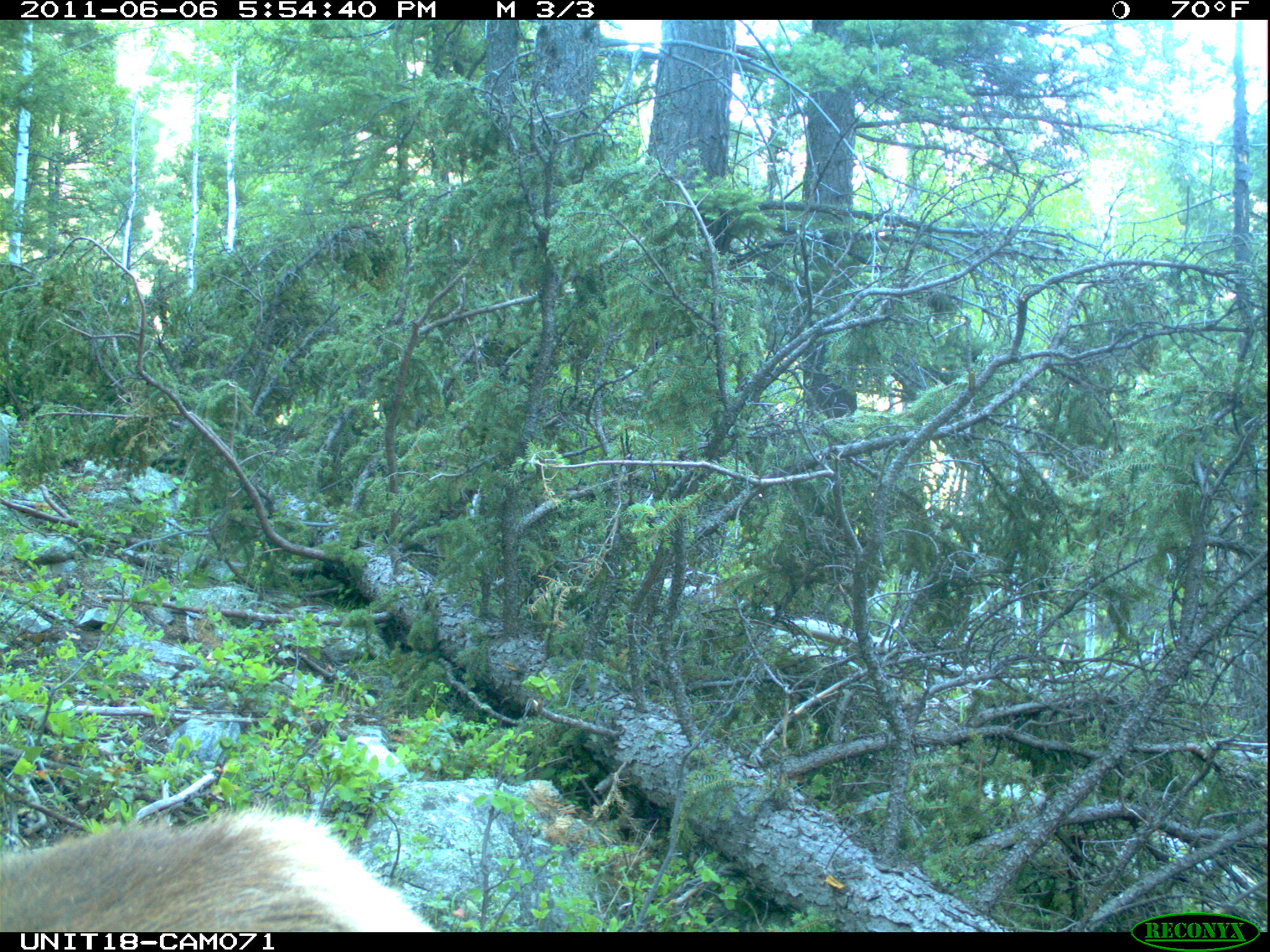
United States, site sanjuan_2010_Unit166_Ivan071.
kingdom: Animalia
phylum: Chordata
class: Mammalia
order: Artiodactyla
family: Cervidae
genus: Cervus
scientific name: Cervus elaphus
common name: red deer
Cervus elaphus (red deer).